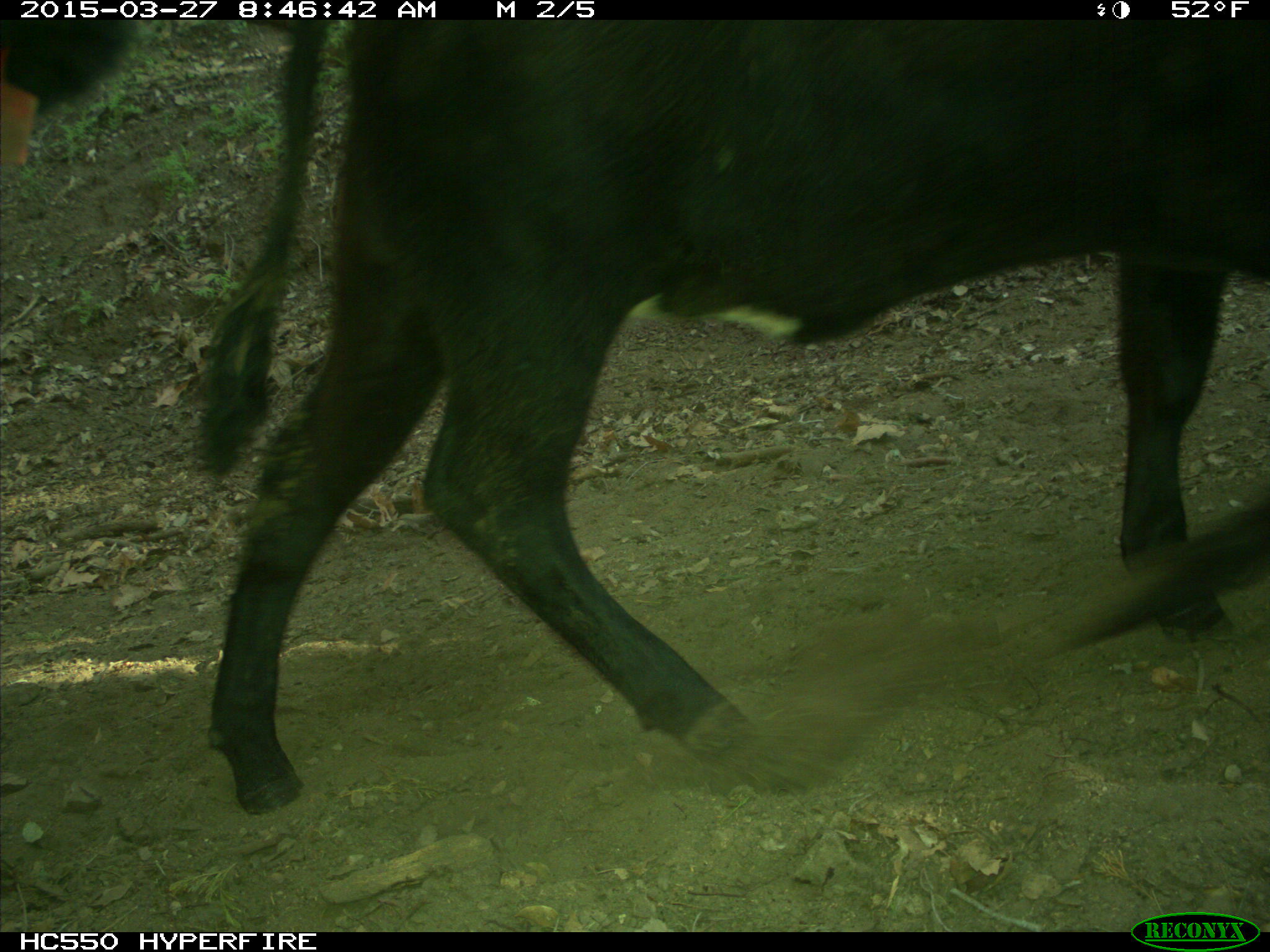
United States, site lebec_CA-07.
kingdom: Animalia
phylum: Chordata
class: Mammalia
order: Artiodactyla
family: Bovidae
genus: Bos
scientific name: Bos taurus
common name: domestic cow